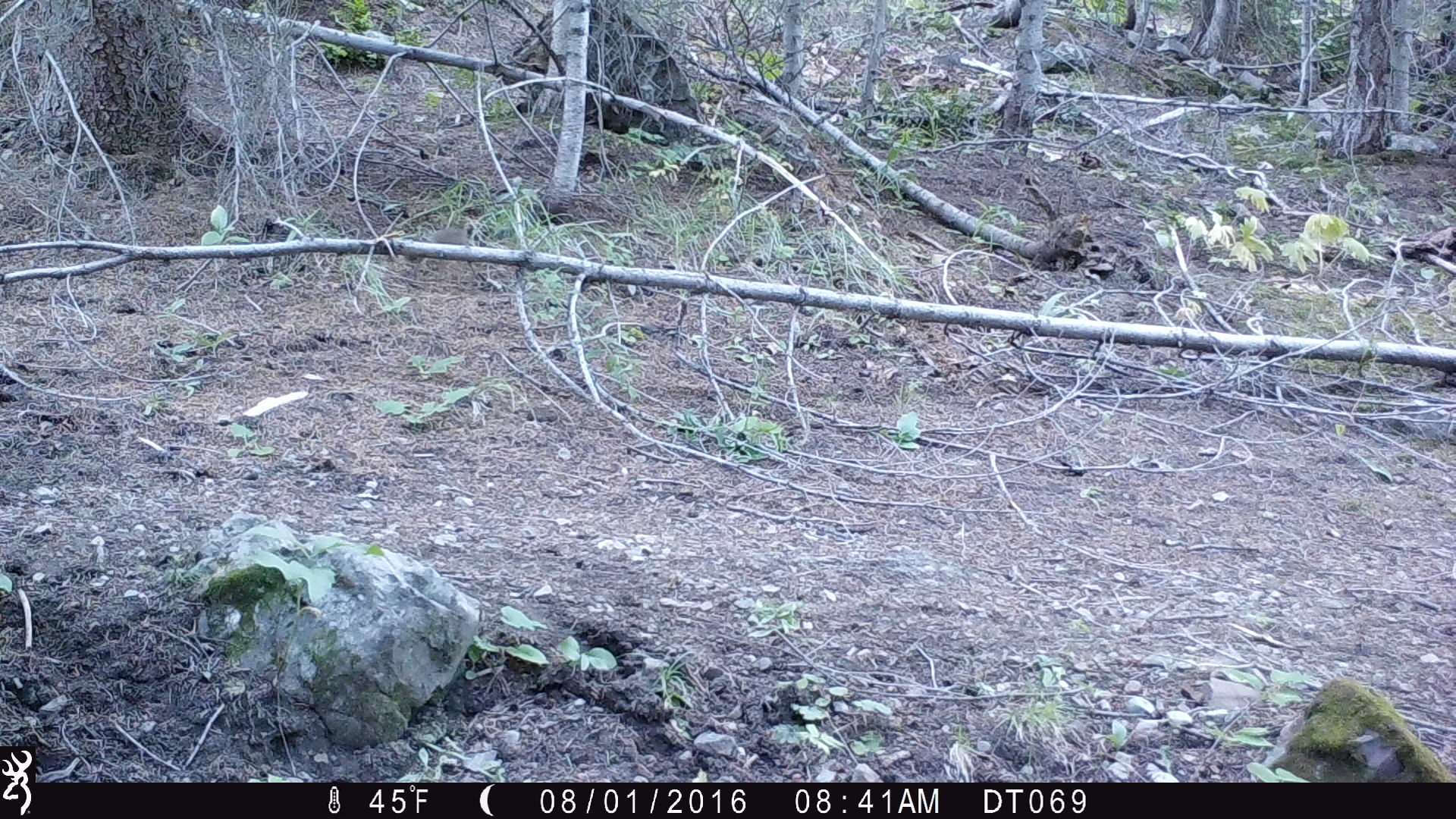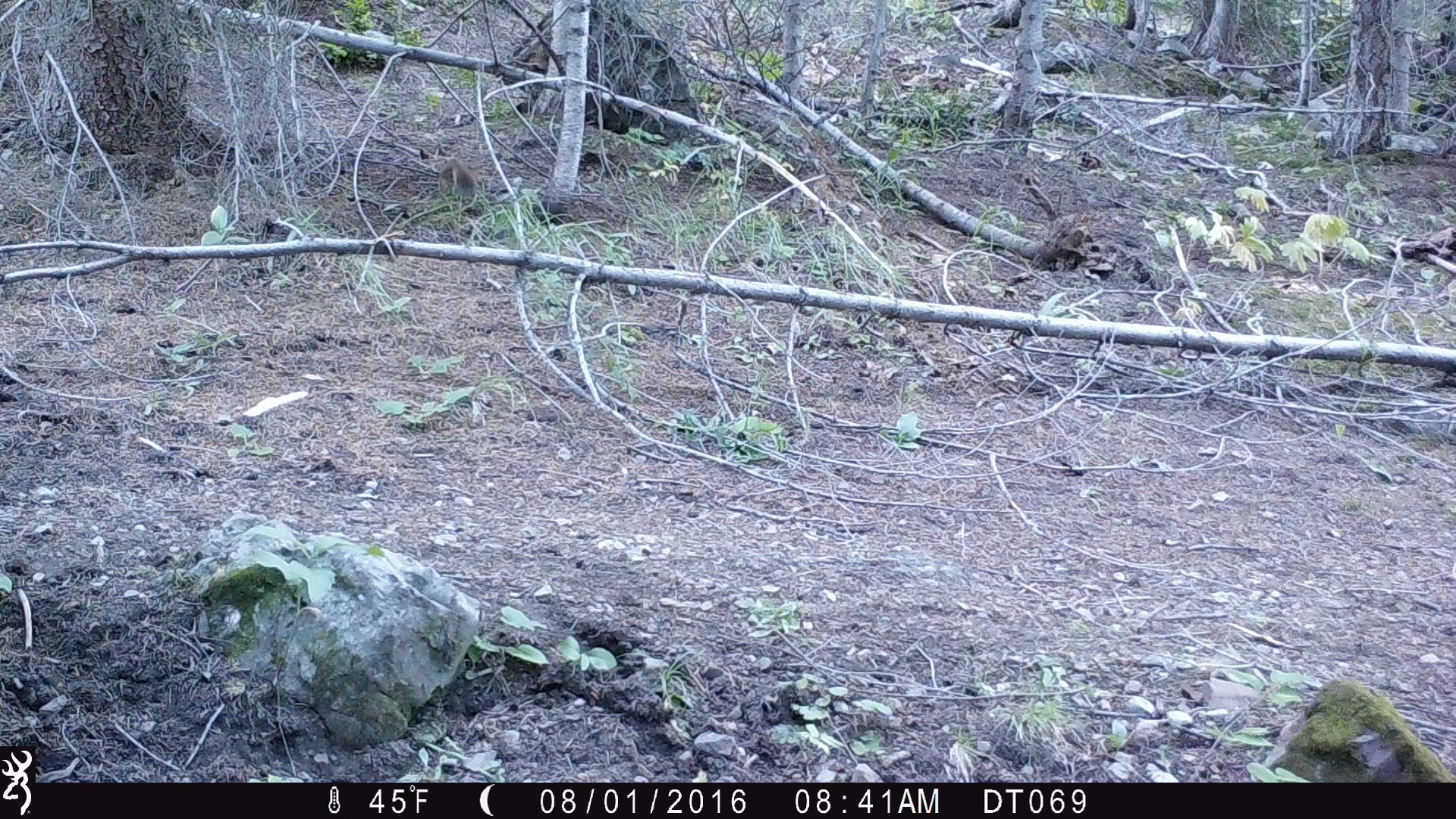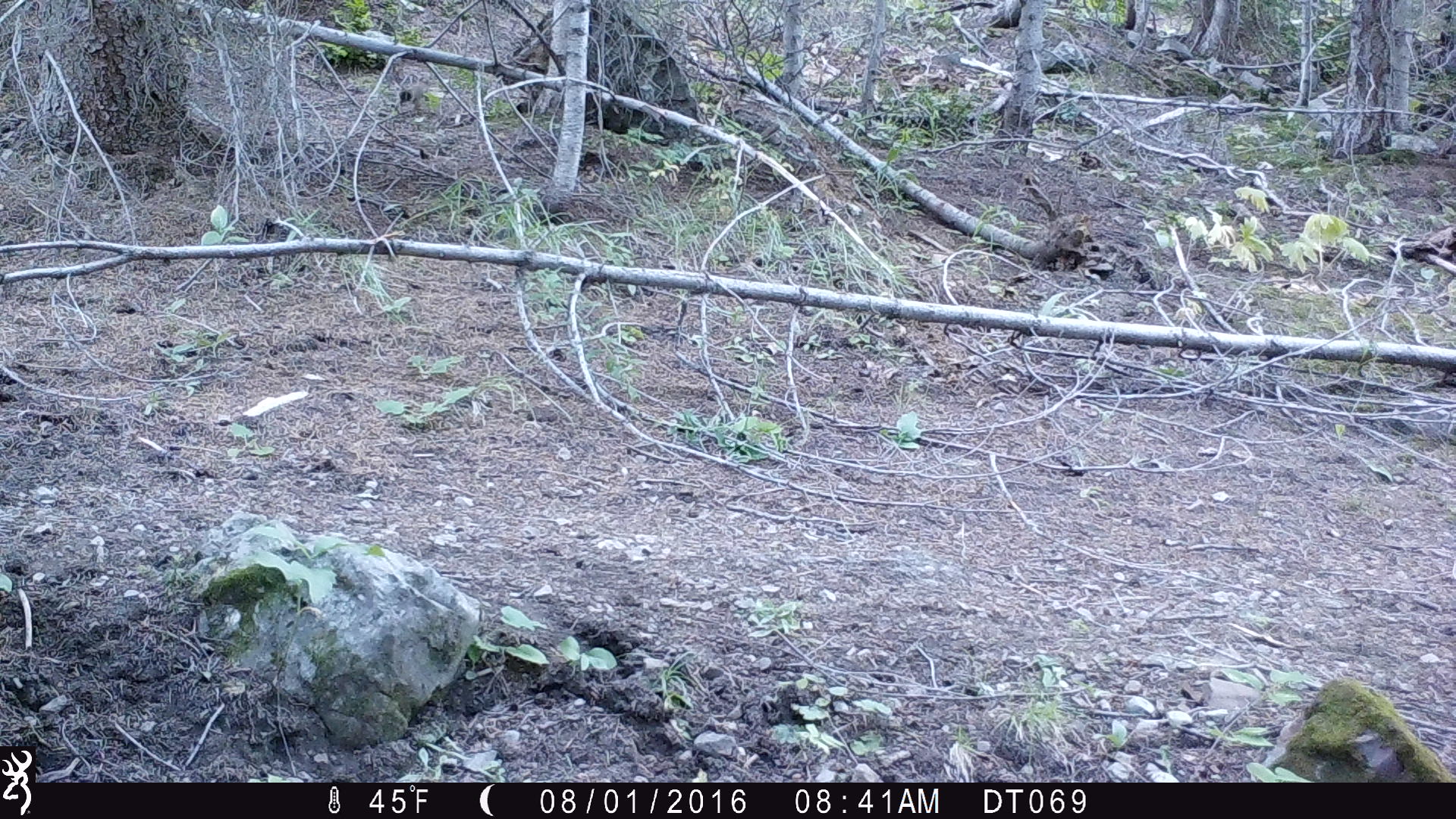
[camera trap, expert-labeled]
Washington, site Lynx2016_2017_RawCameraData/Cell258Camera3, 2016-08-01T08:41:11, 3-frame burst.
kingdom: Animalia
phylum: Chordata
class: Mammalia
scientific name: Mammalia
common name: small mammal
Small mammal (Mammalia). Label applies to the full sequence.